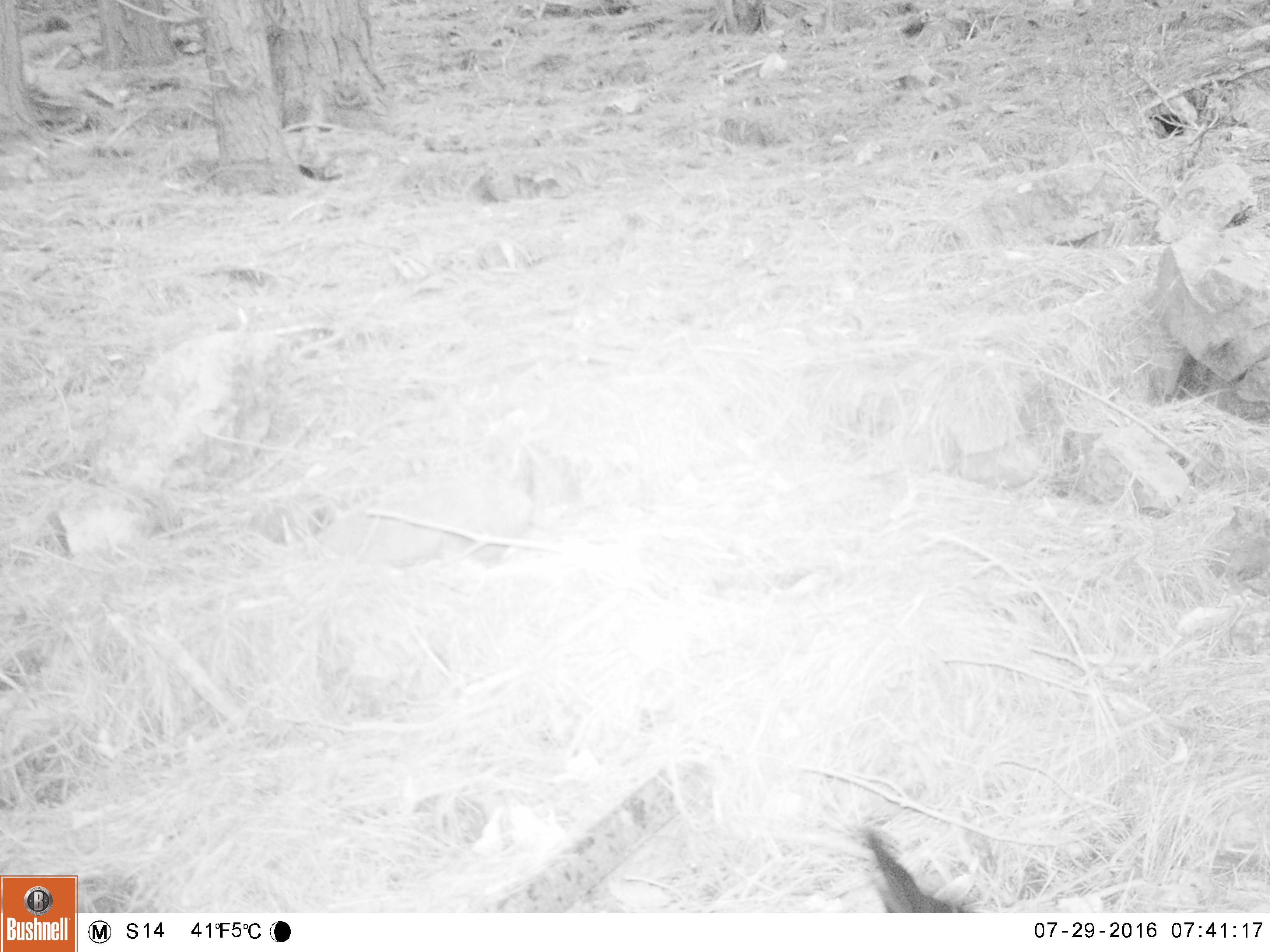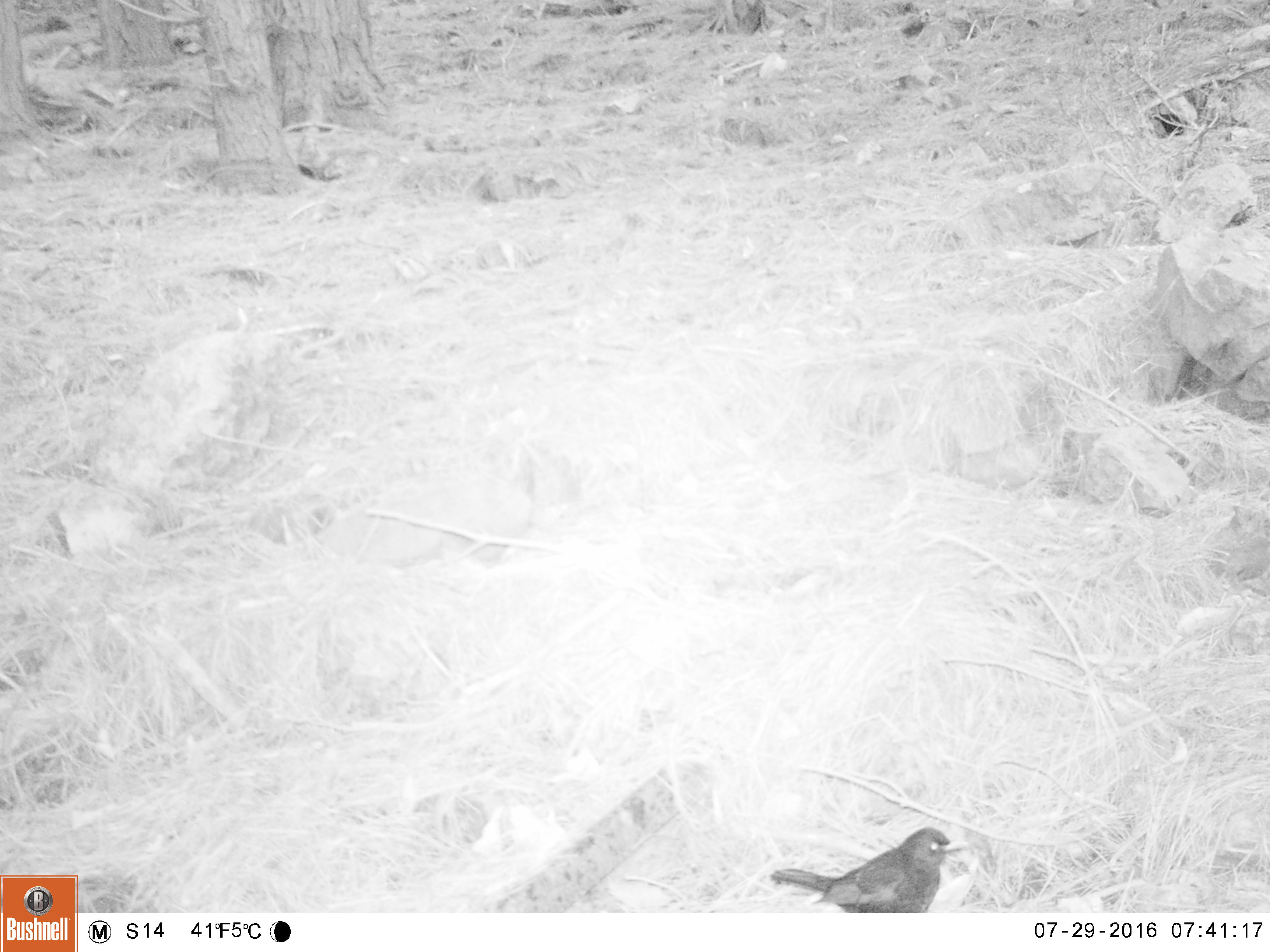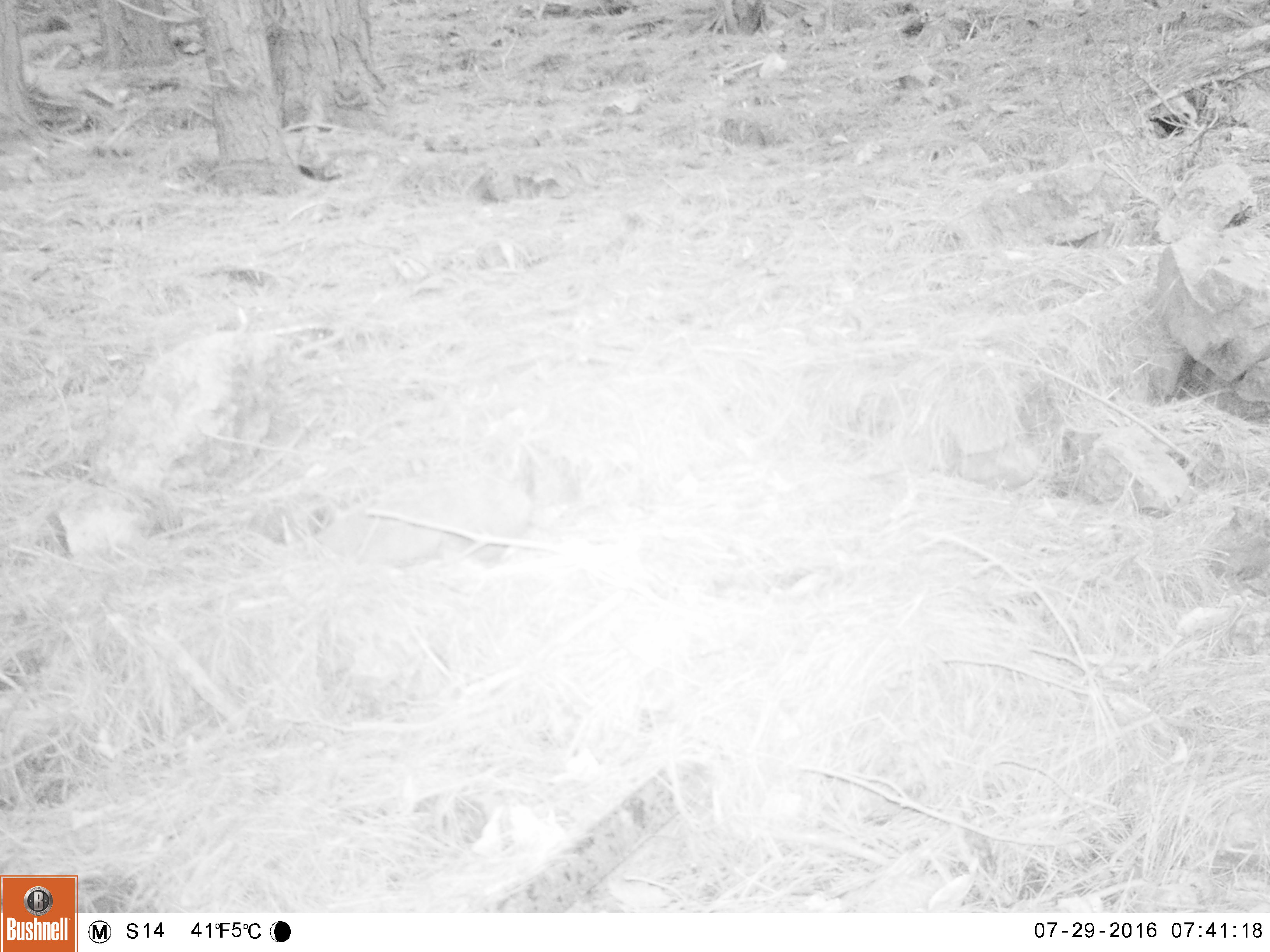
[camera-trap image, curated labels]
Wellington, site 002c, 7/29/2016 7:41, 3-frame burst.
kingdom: Animalia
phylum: Chordata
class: Aves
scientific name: Aves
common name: bird